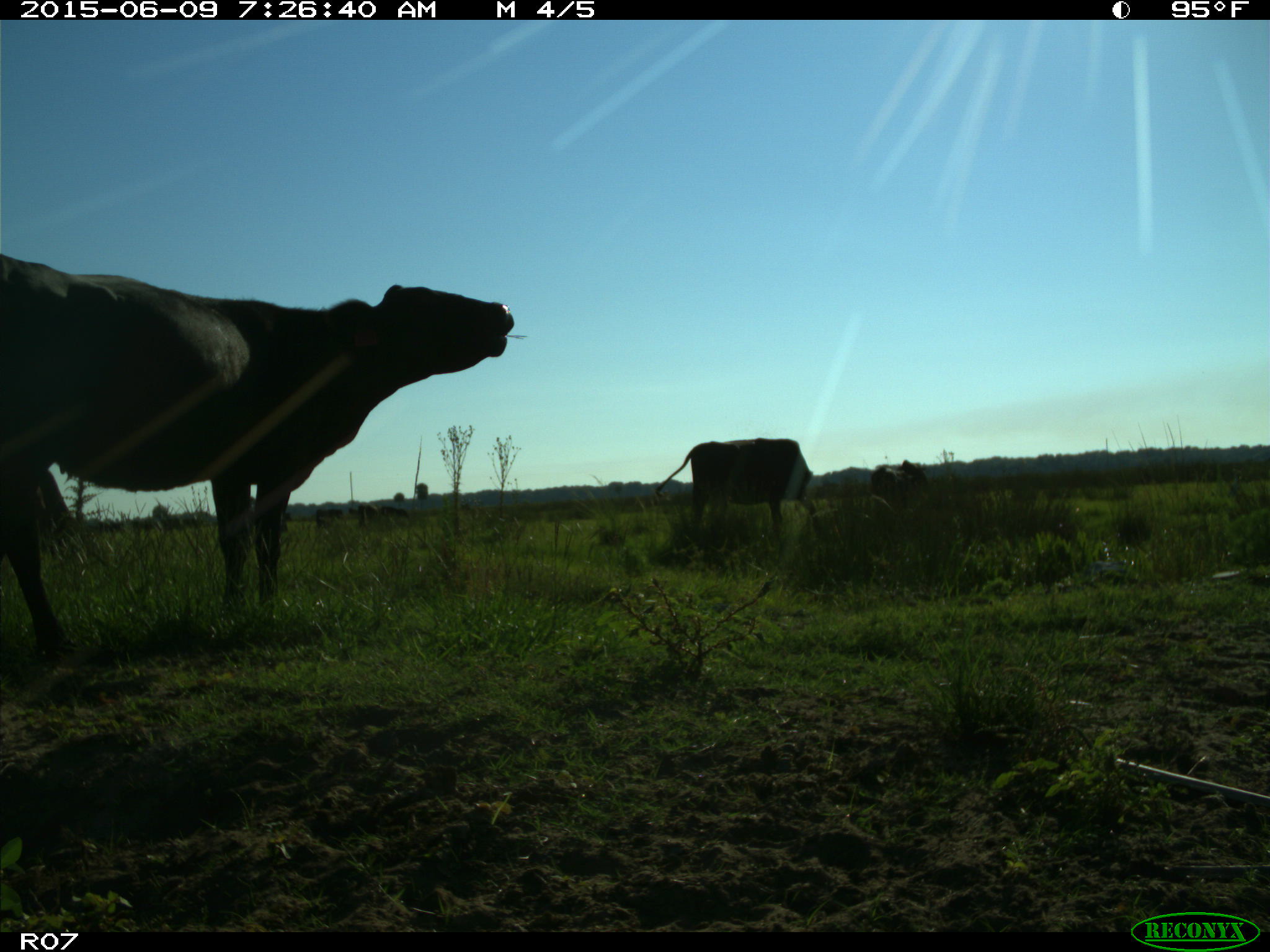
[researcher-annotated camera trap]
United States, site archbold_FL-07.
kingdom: Animalia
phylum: Chordata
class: Mammalia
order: Artiodactyla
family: Bovidae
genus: Bos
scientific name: Bos taurus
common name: domestic cow